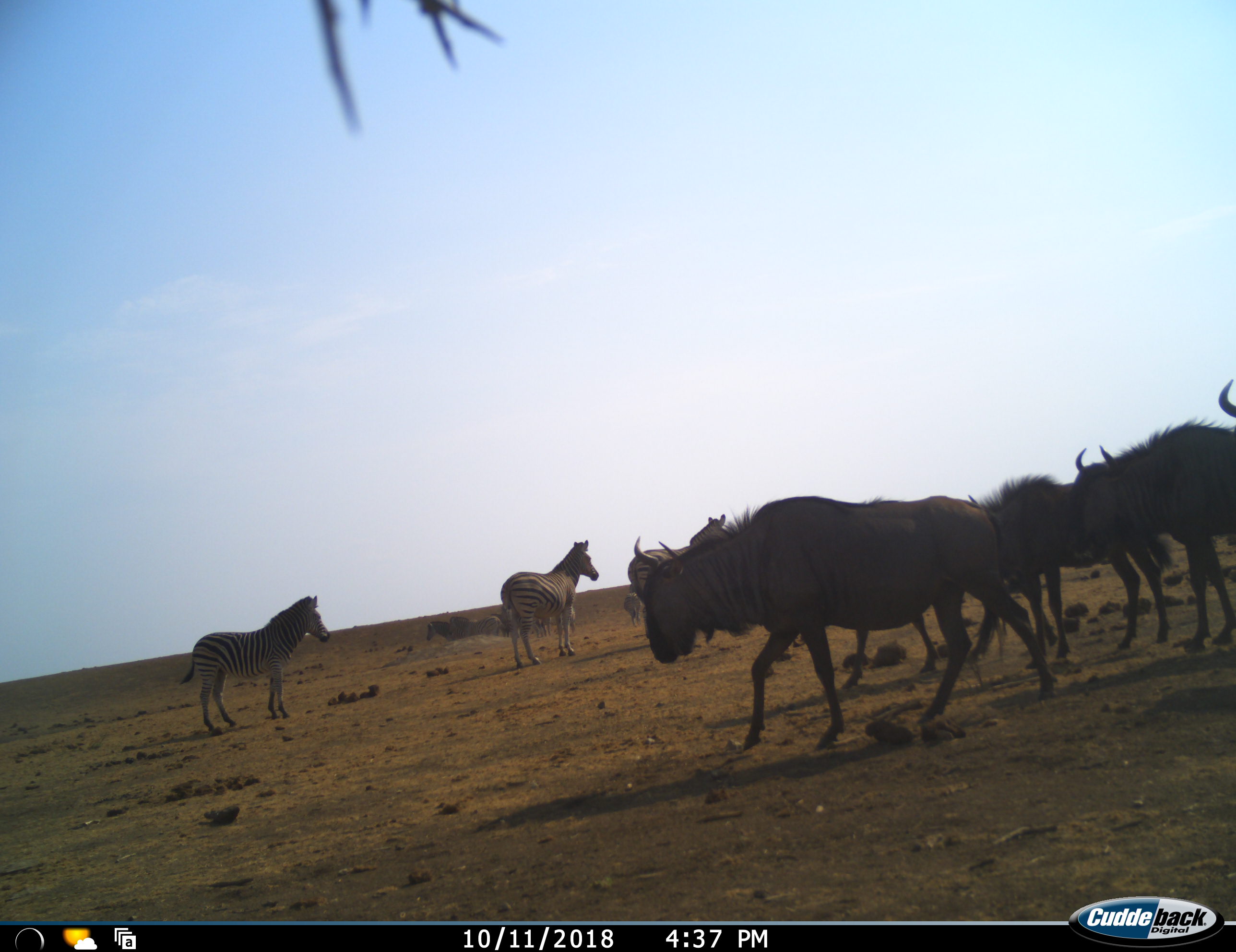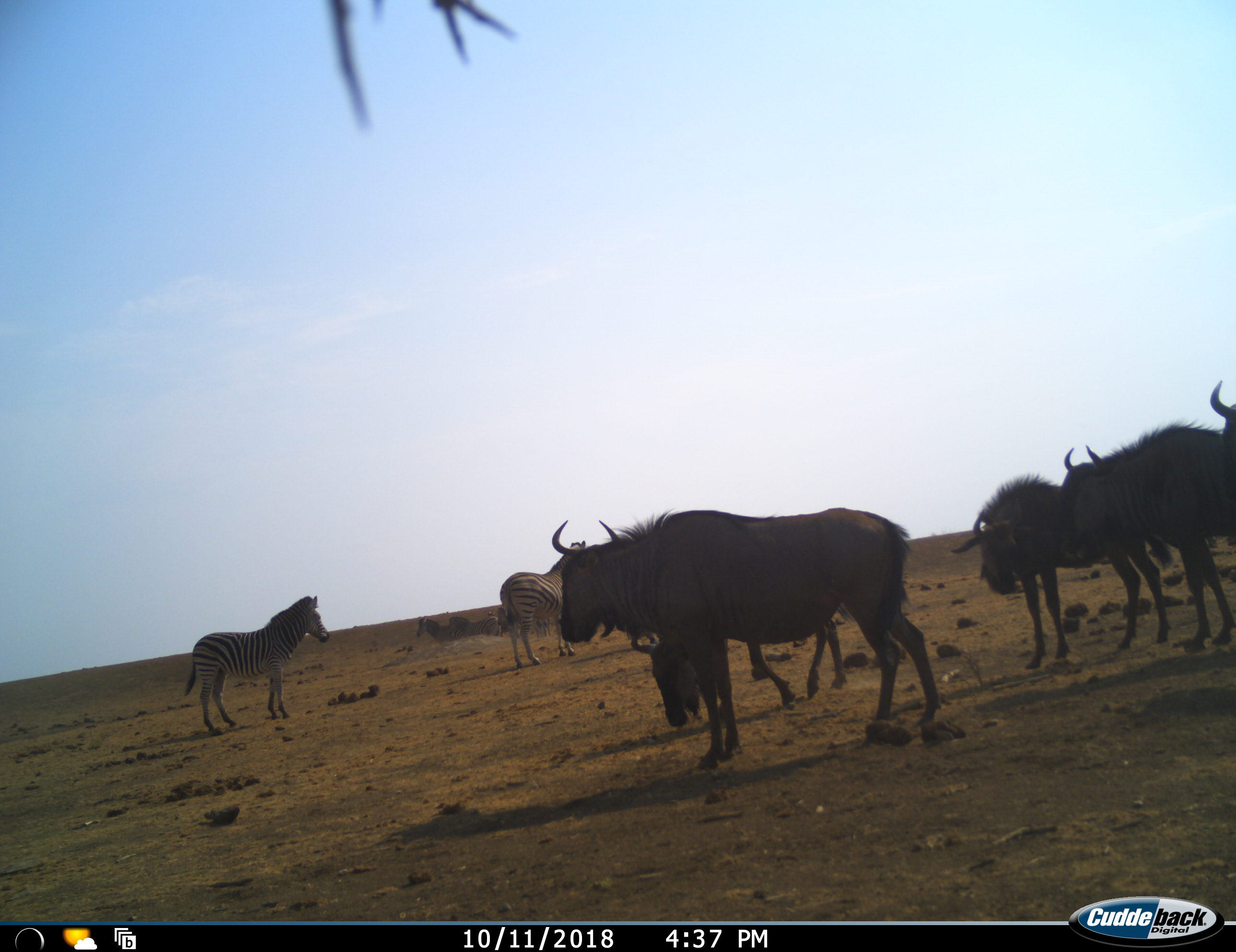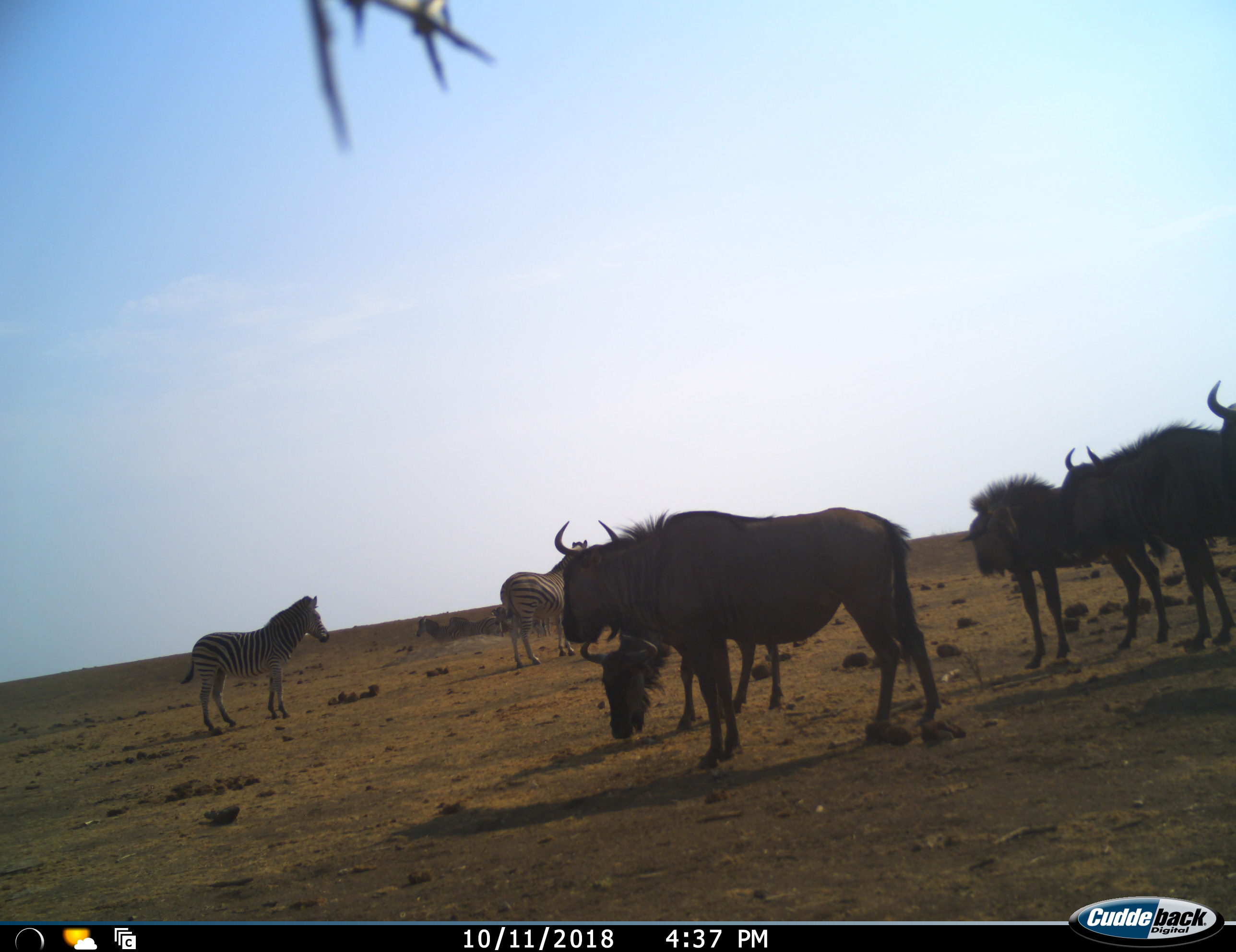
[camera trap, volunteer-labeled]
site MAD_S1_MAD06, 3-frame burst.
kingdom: Animalia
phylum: Chordata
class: Mammalia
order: Artiodactyla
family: Bovidae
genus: Connochaetes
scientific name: Connochaetes taurinus taurinus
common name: blue wildebeest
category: wildebeestblue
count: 5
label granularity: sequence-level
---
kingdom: Animalia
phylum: Chordata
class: Mammalia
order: Perissodactyla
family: Equidae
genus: Equus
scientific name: Equus quagga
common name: plains zebra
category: zebraplains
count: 6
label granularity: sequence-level